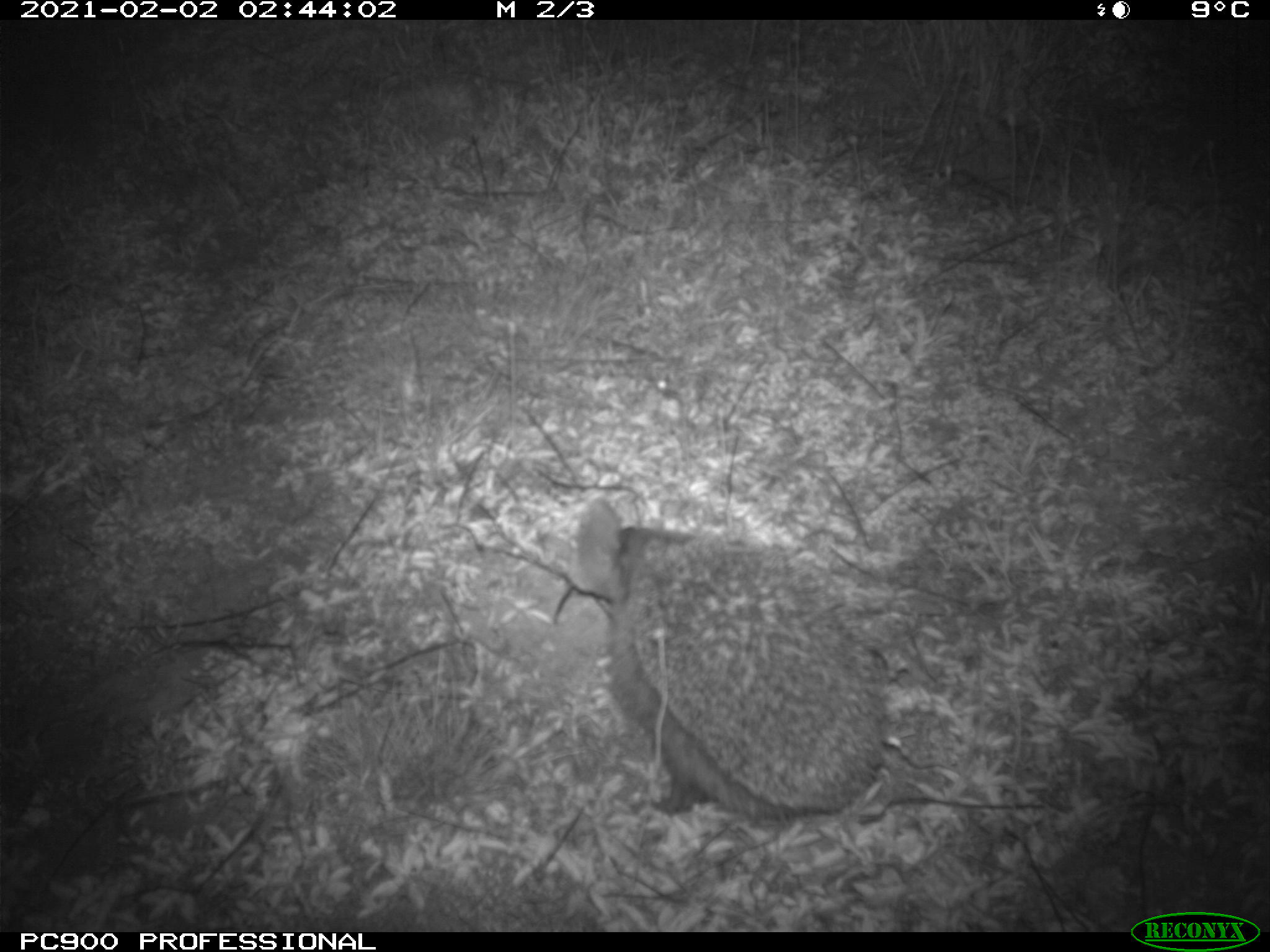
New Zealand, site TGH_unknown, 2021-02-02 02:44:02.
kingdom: Animalia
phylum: Chordata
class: Mammalia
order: Eulipotyphla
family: Erinaceidae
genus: Erinaceus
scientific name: Erinaceus europaeus europaeus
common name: european hedgehog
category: hedgehog